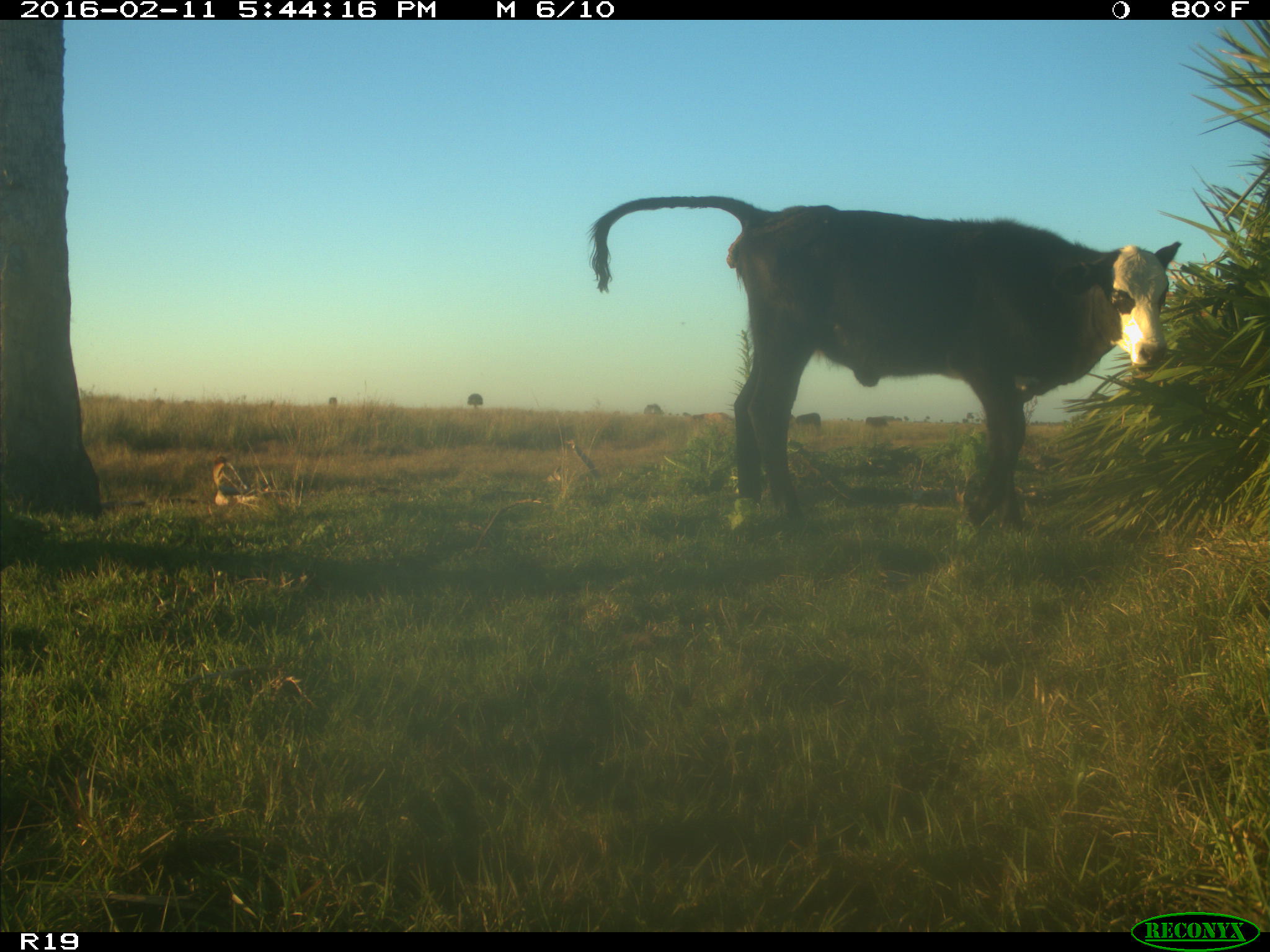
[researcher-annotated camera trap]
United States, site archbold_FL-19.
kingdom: Animalia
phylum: Chordata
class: Mammalia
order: Artiodactyla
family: Bovidae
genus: Bos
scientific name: Bos taurus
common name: domestic cow